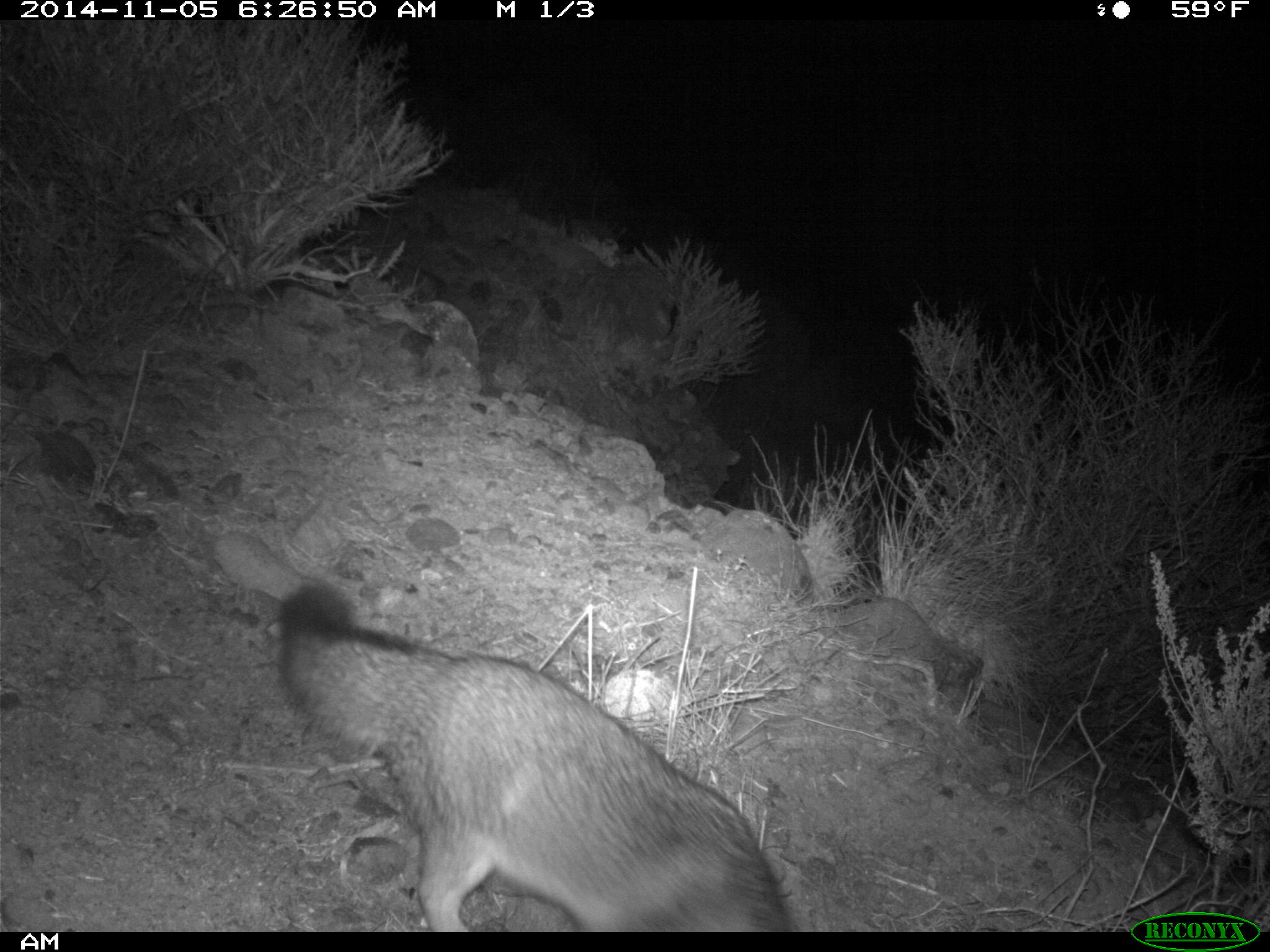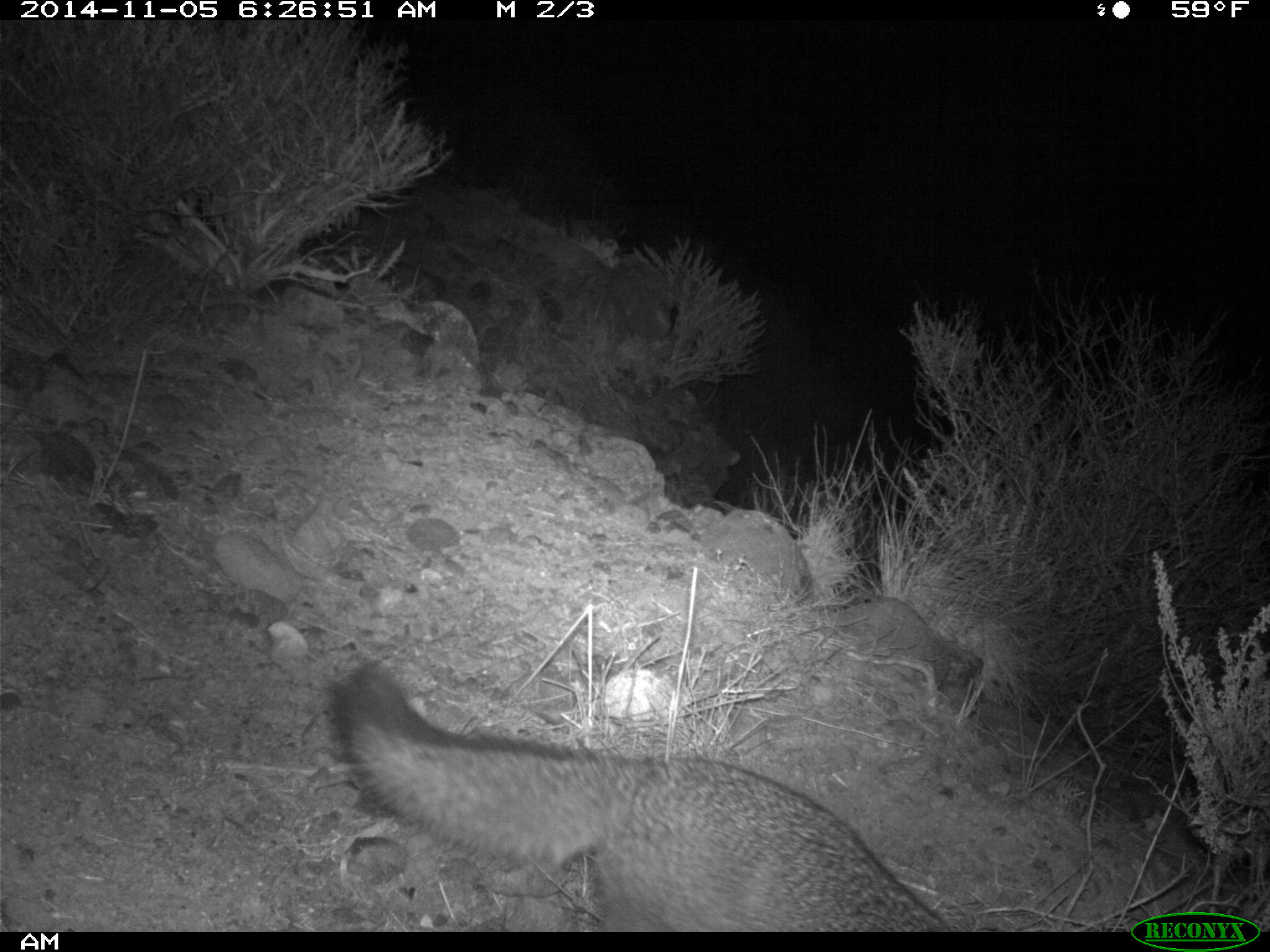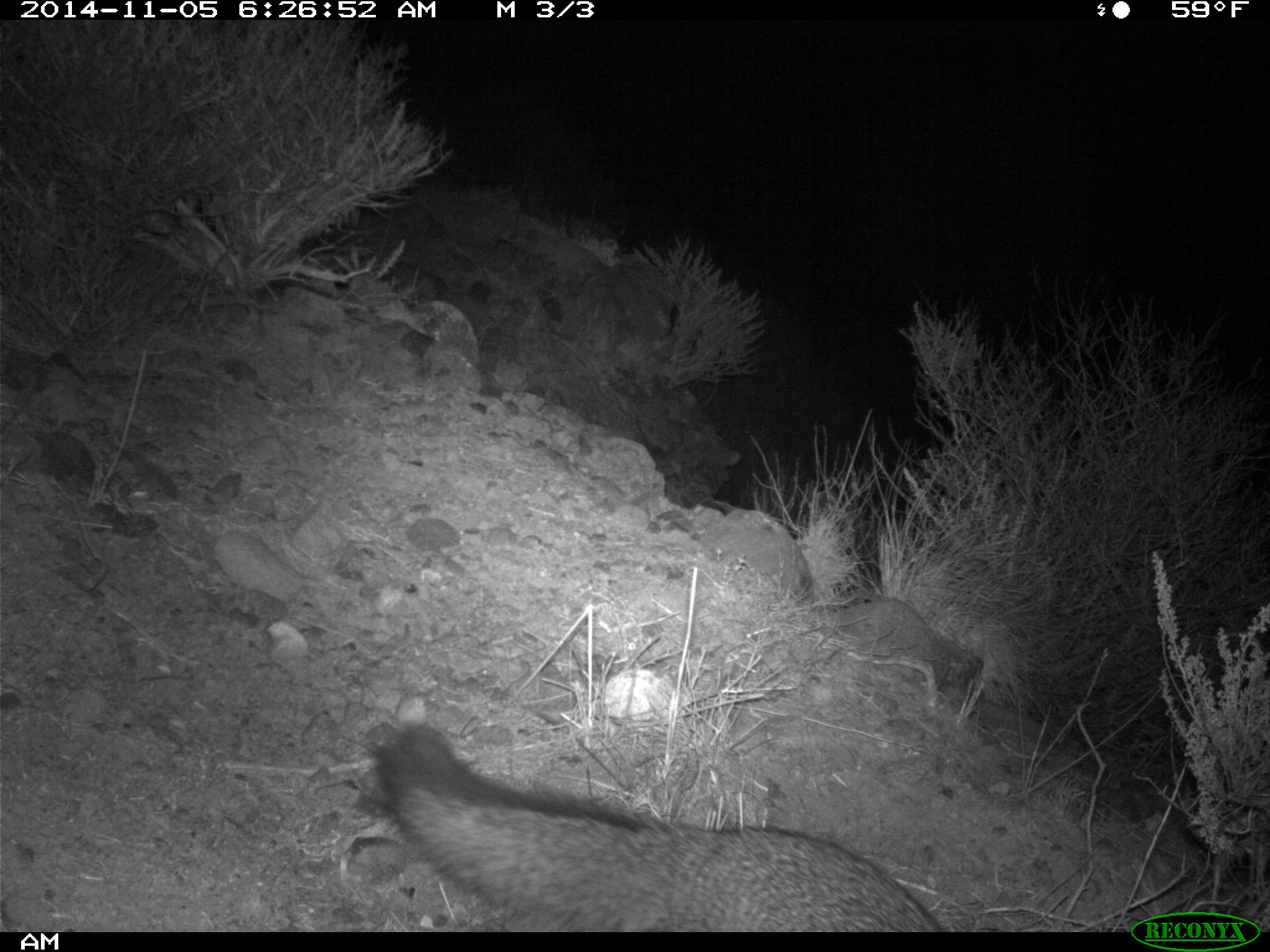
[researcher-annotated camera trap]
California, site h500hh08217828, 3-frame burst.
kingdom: Animalia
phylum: Chordata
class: Mammalia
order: Carnivora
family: Canidae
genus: Urocyon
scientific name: Urocyon littoralis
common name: island fox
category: fox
Fox (island fox) (Urocyon littoralis).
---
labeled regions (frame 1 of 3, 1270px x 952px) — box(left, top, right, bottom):
fox: box(278, 578, 791, 929)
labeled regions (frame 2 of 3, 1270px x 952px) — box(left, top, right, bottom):
fox: box(325, 663, 952, 929)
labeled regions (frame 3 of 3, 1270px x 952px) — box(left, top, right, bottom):
fox: box(375, 722, 948, 932)